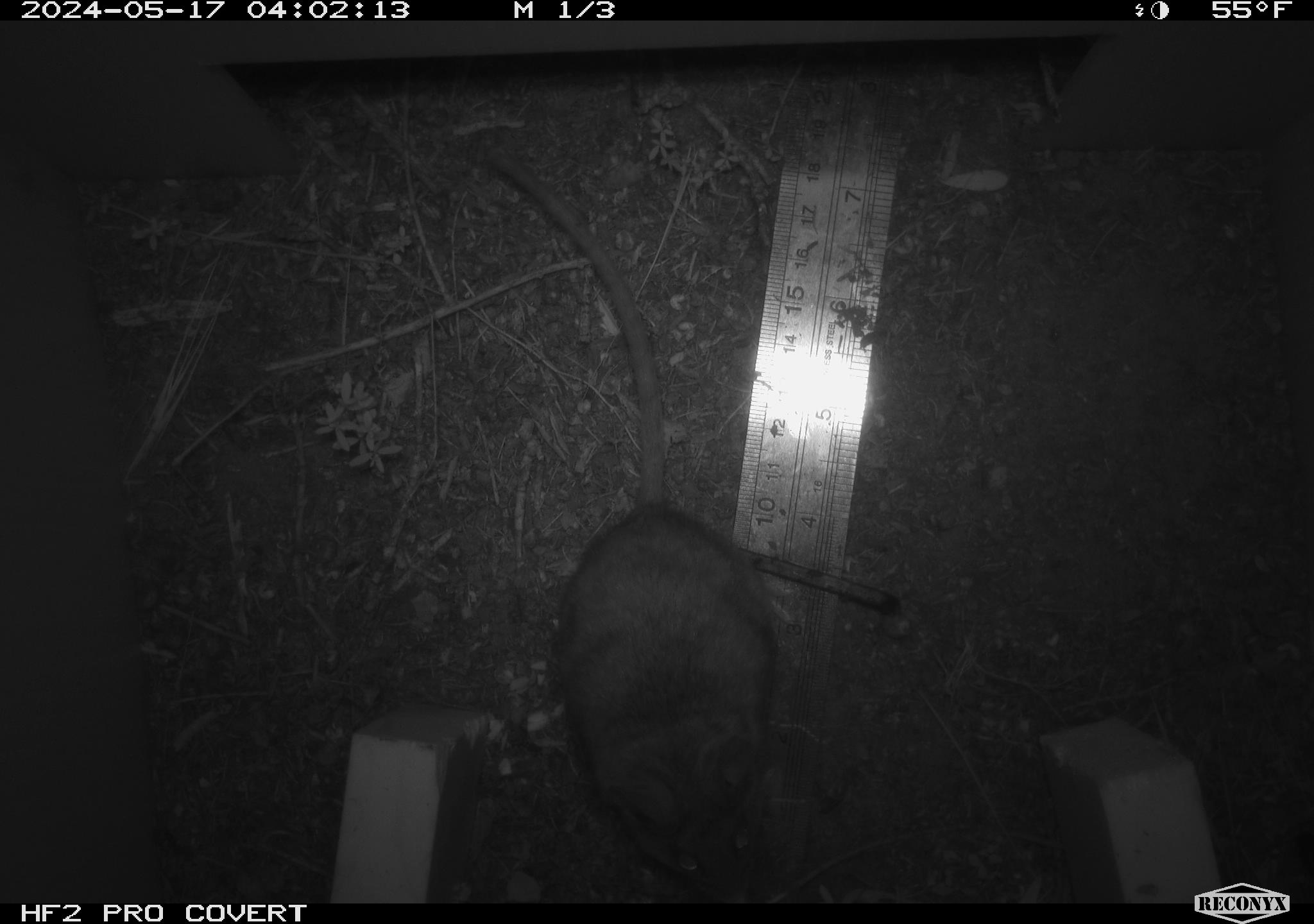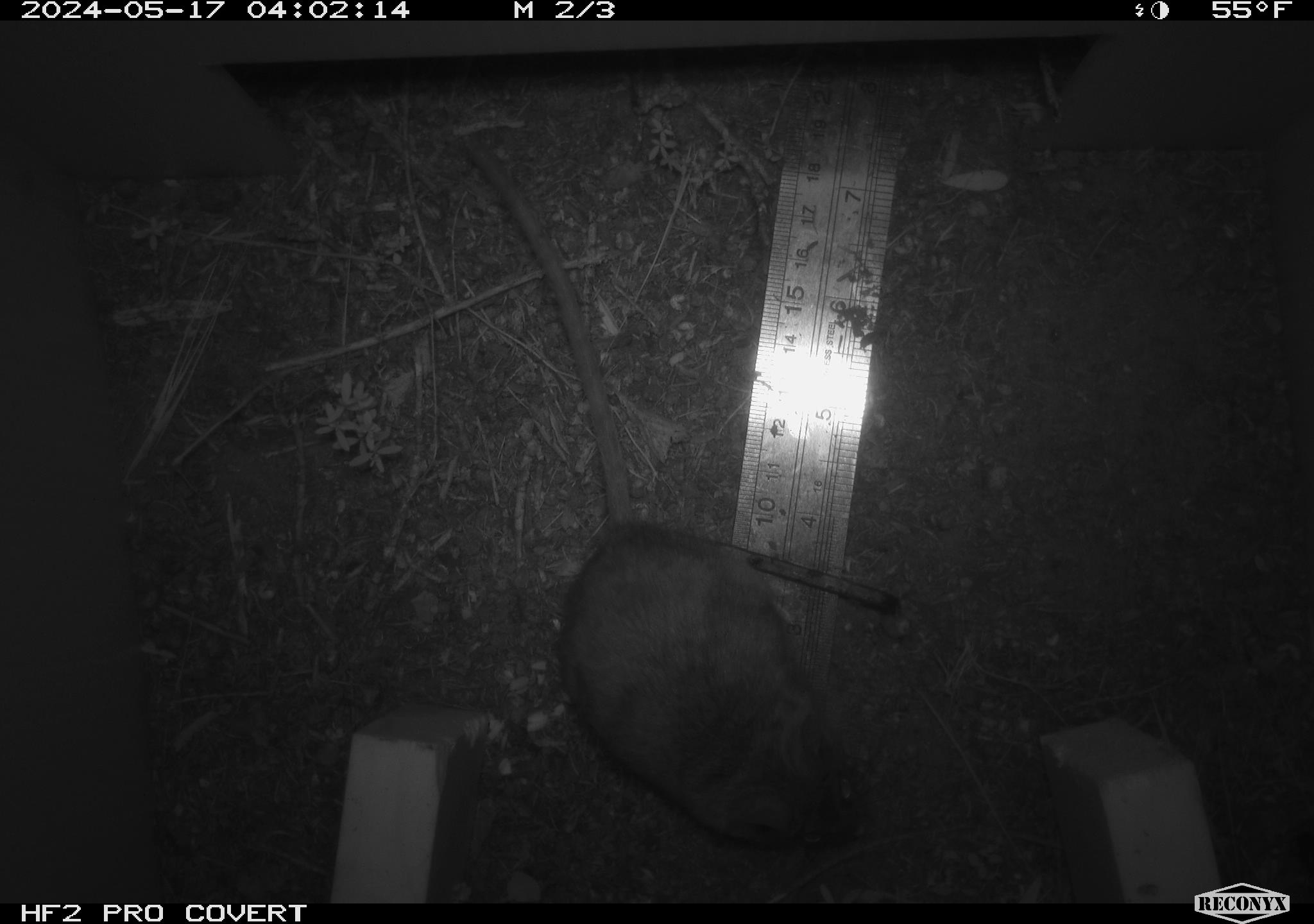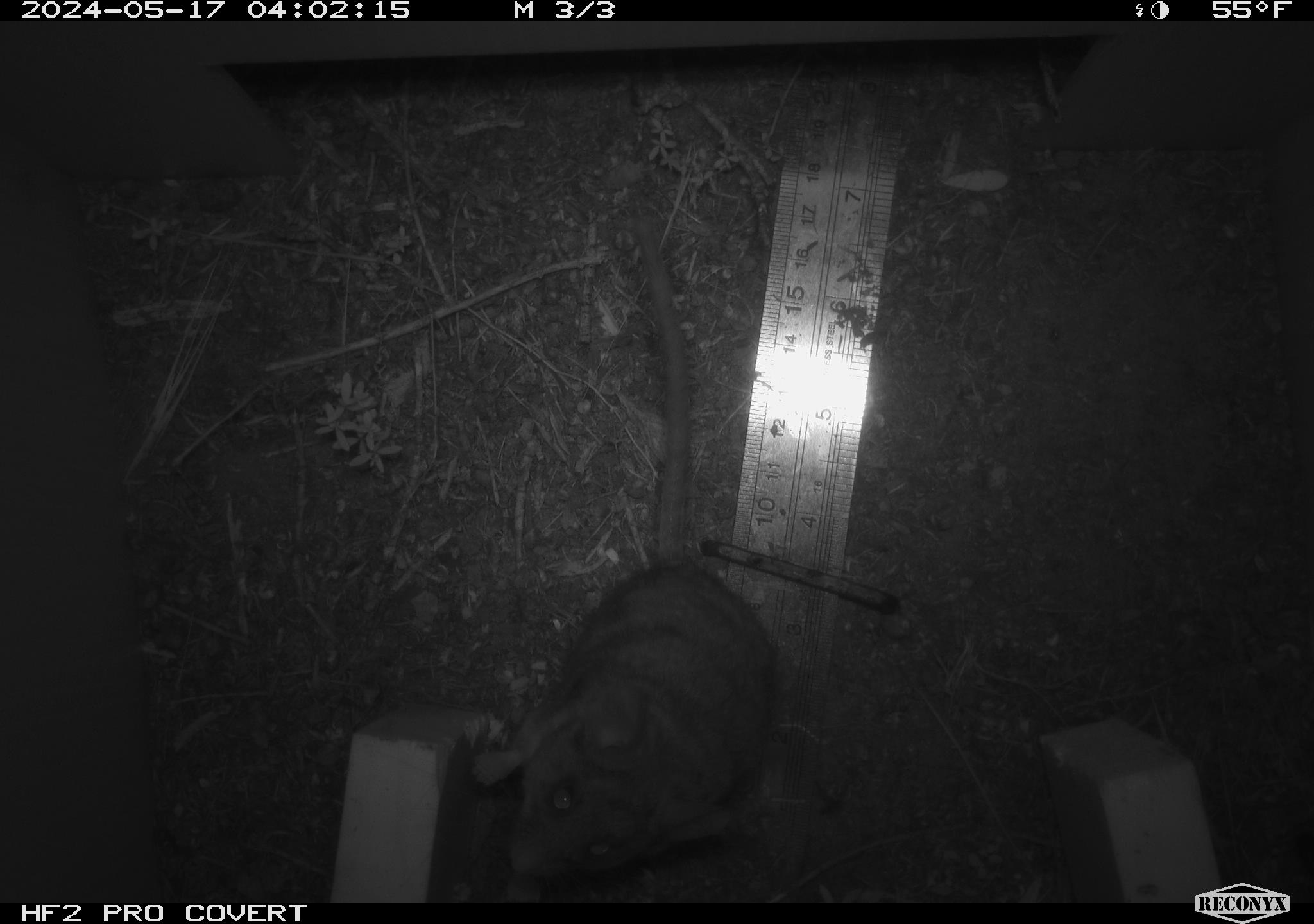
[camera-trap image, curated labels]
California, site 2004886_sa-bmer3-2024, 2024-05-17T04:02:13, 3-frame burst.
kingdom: Animalia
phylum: Chordata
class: Mammalia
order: Rodentia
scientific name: Rodentia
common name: mouse species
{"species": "mouse species (Rodentia)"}